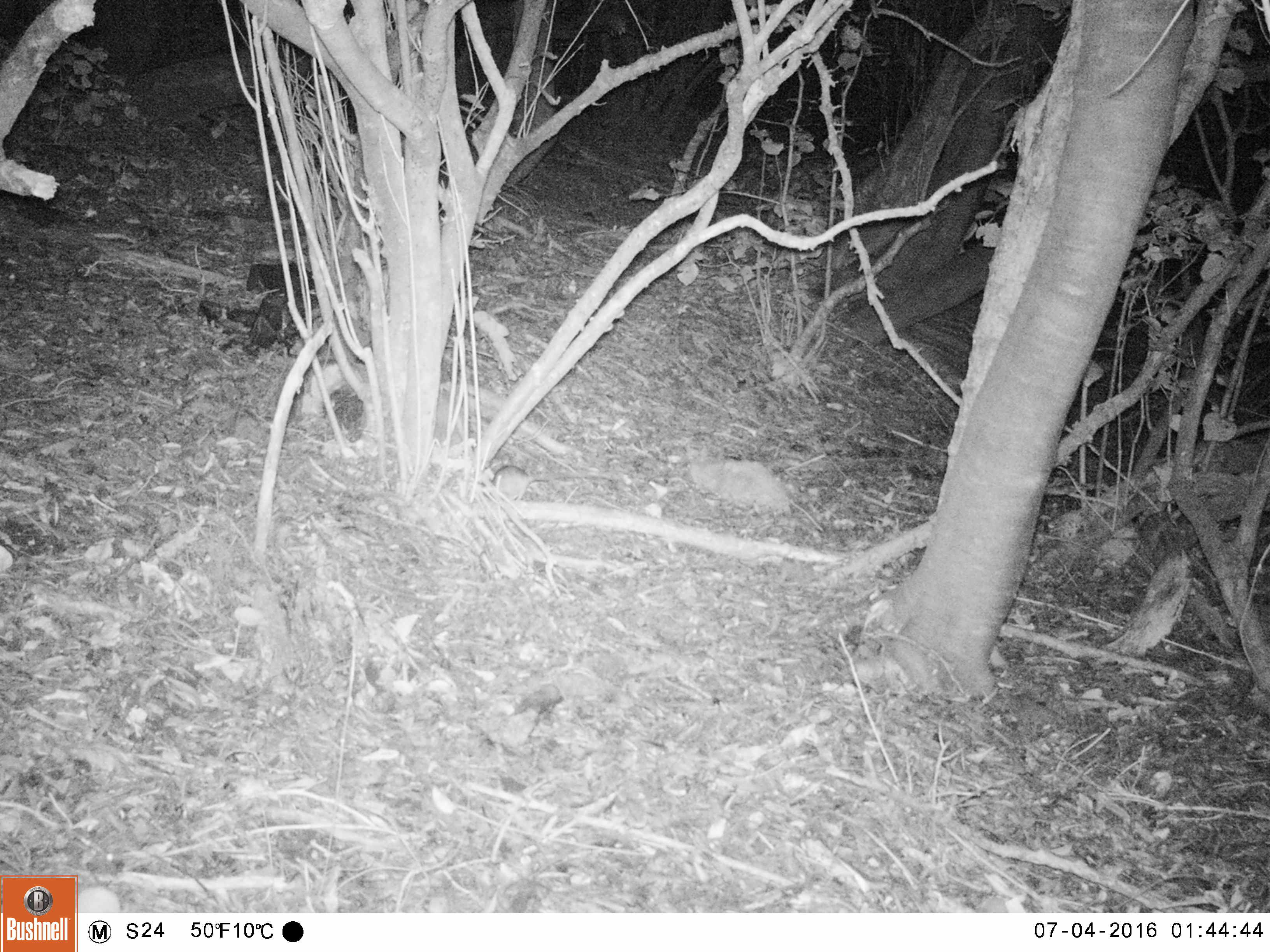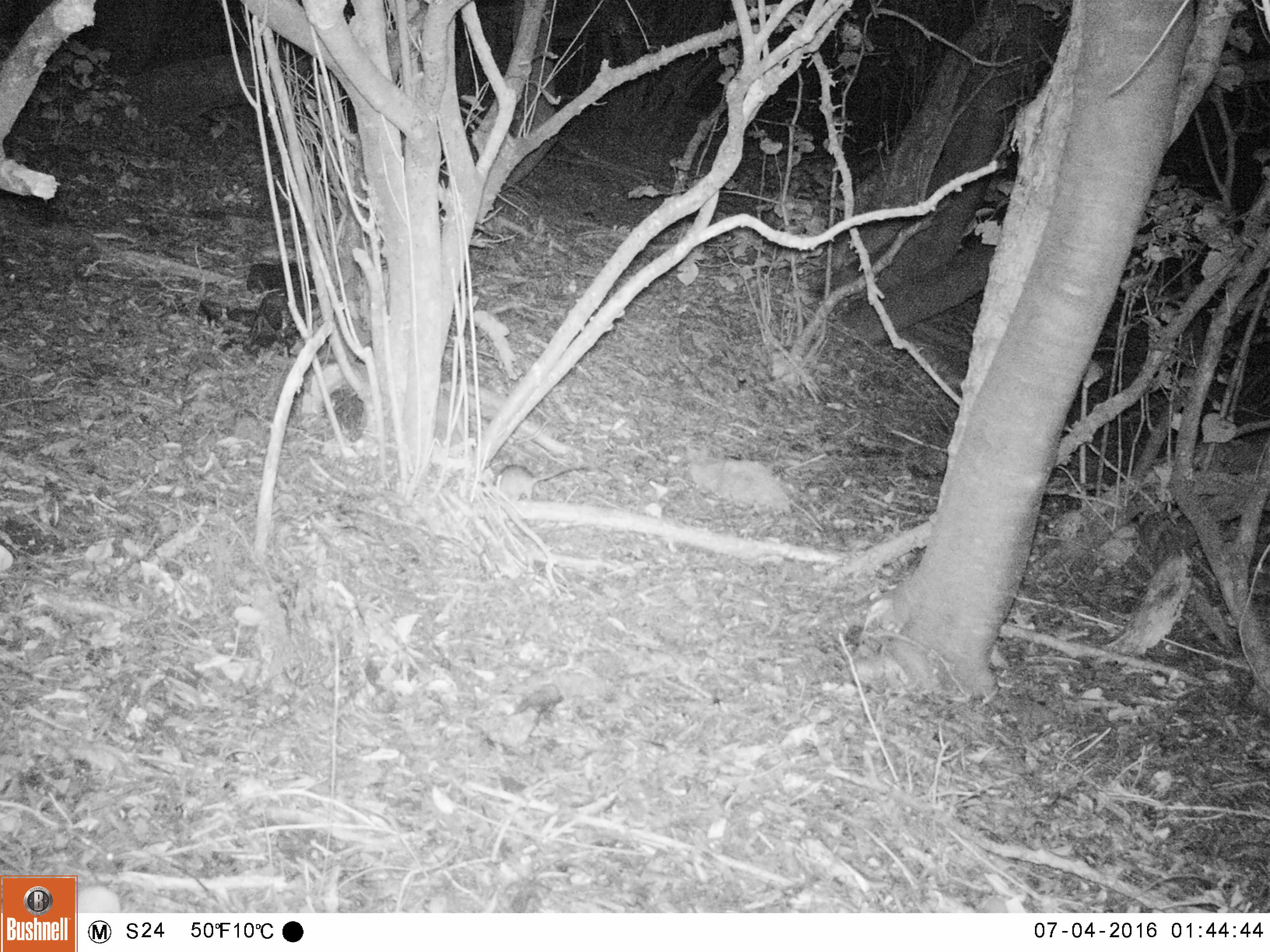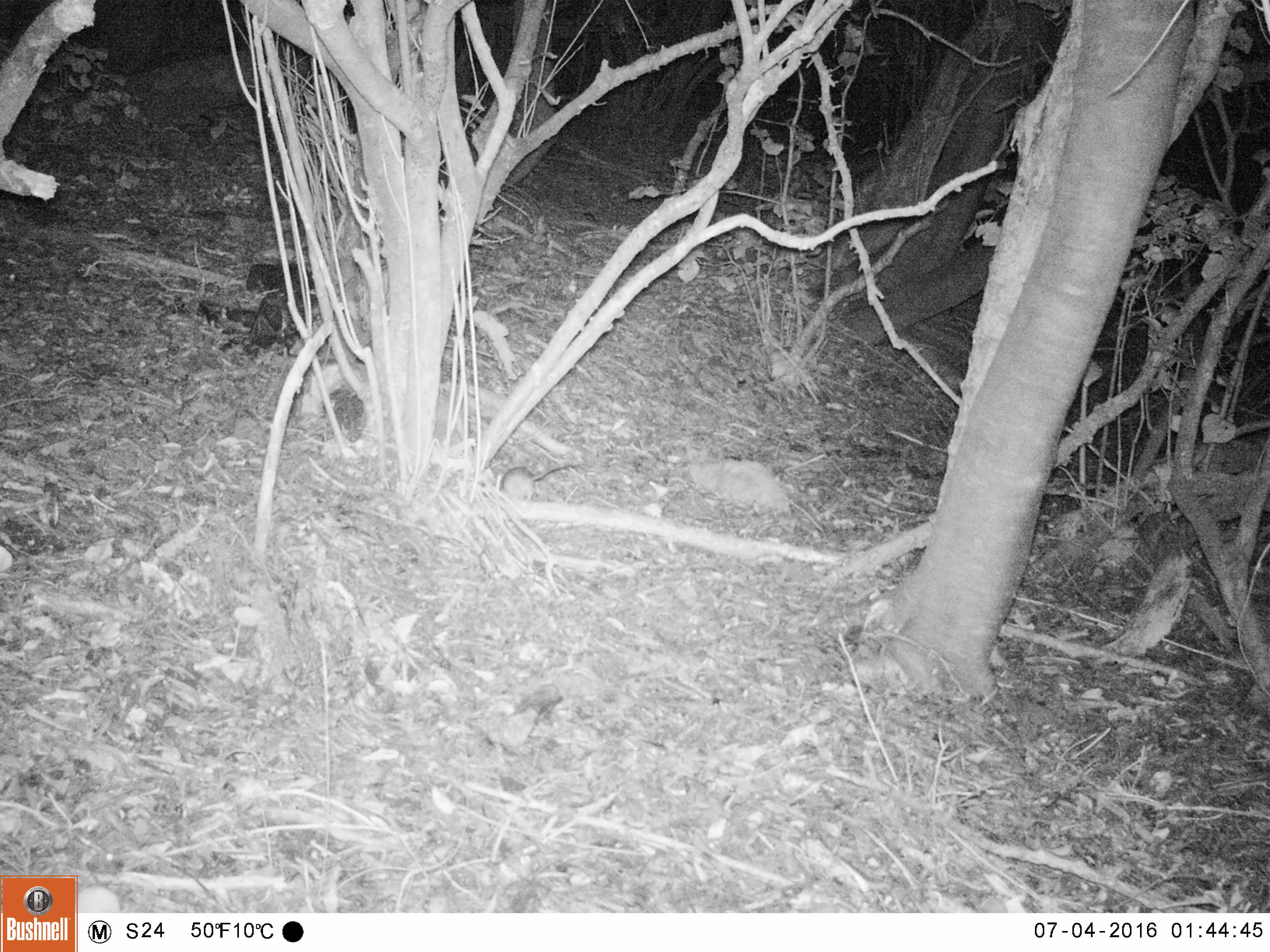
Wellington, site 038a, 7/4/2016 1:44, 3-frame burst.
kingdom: Animalia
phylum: Chordata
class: Mammalia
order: Rodentia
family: Muridae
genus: Rattus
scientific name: Rattus rattus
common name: ship rat